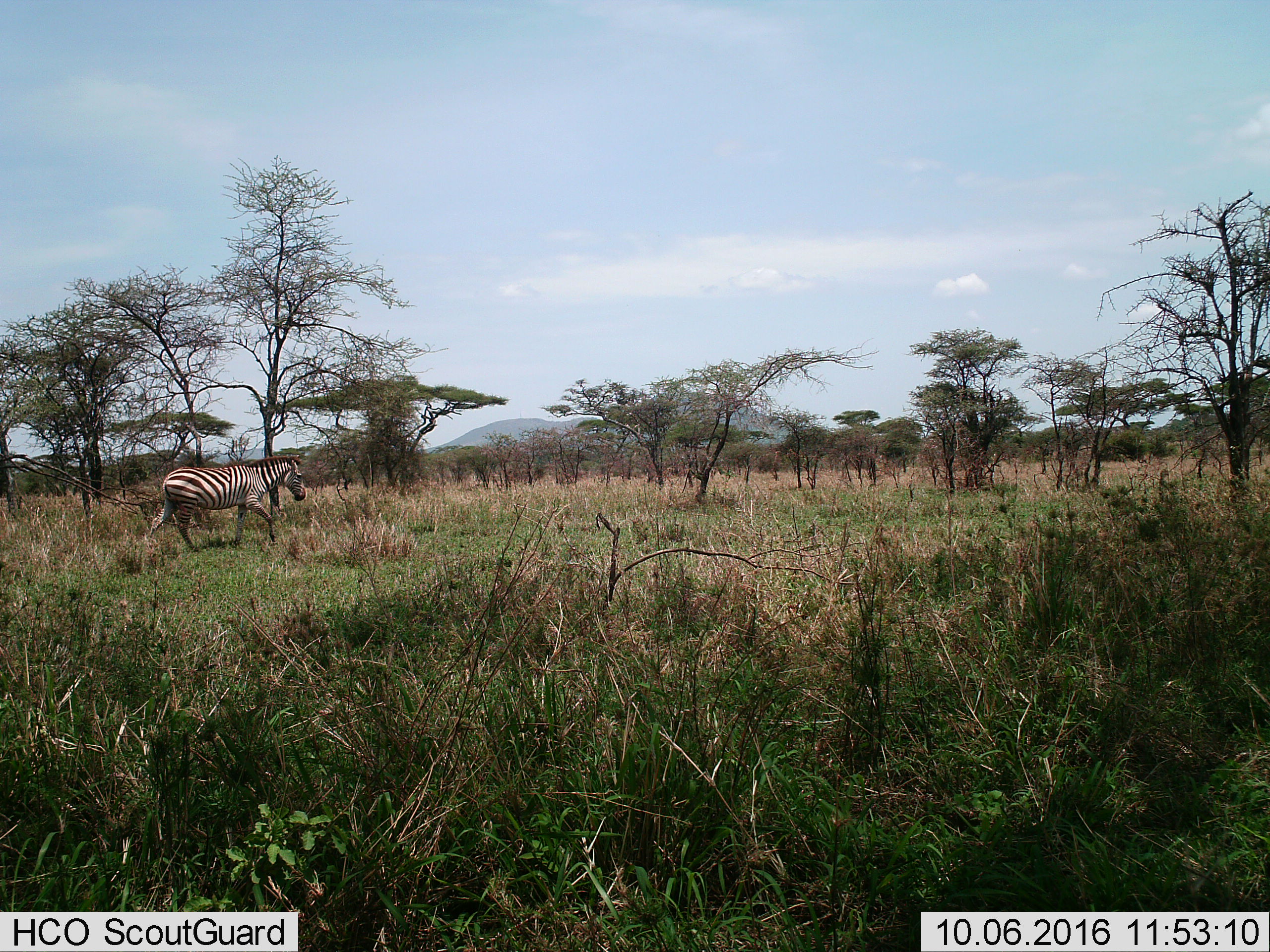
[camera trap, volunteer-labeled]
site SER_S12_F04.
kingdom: Animalia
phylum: Chordata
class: Mammalia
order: Perissodactyla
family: Equidae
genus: Equus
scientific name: Equus quagga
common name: plains zebra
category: zebraplains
Zebraplains (plains zebra) (Equus quagga), count 1. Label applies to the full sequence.